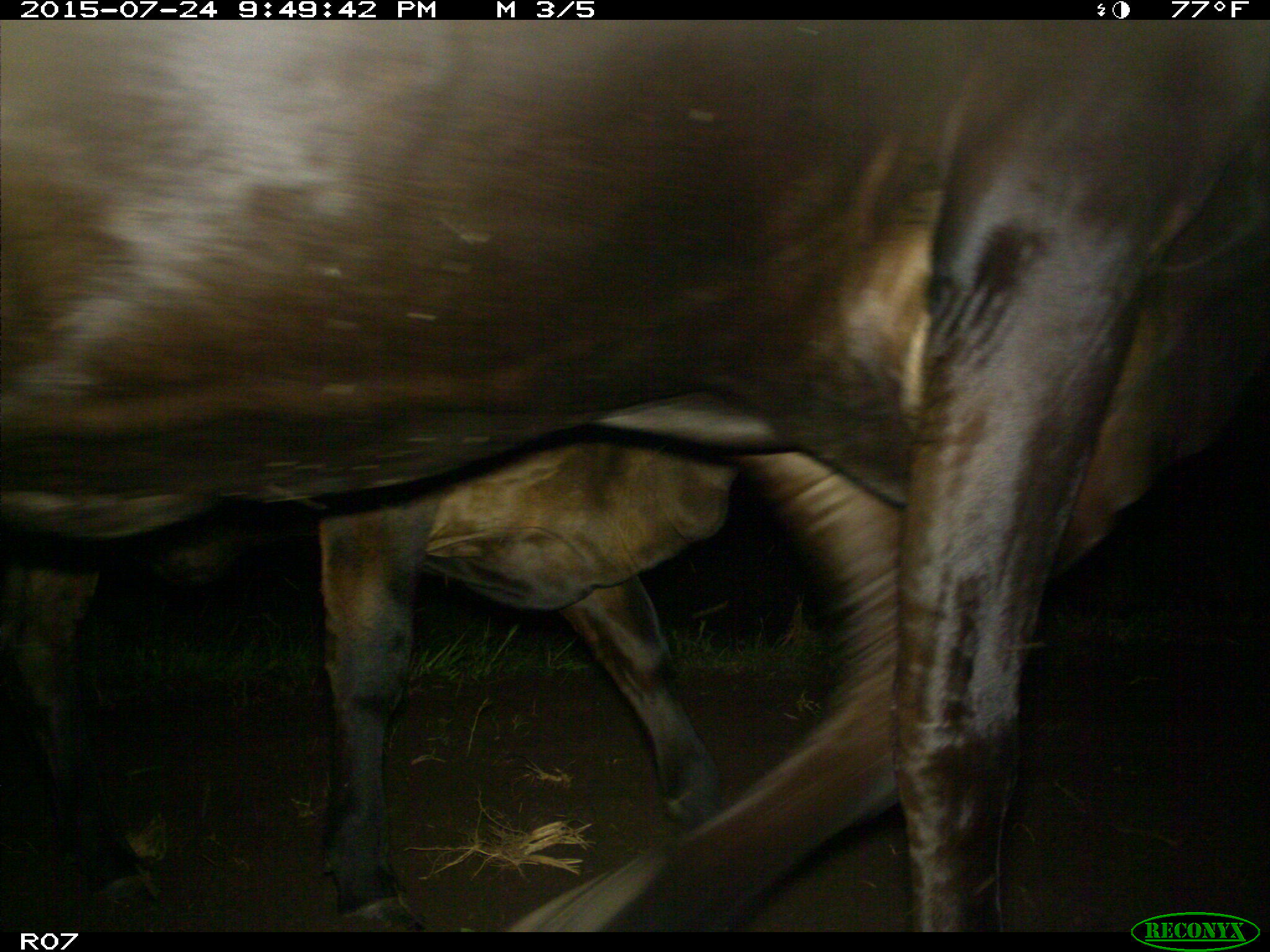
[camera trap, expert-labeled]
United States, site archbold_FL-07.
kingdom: Animalia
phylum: Chordata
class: Mammalia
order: Artiodactyla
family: Bovidae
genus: Bos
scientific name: Bos taurus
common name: domestic cow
Bos taurus (domestic cow).